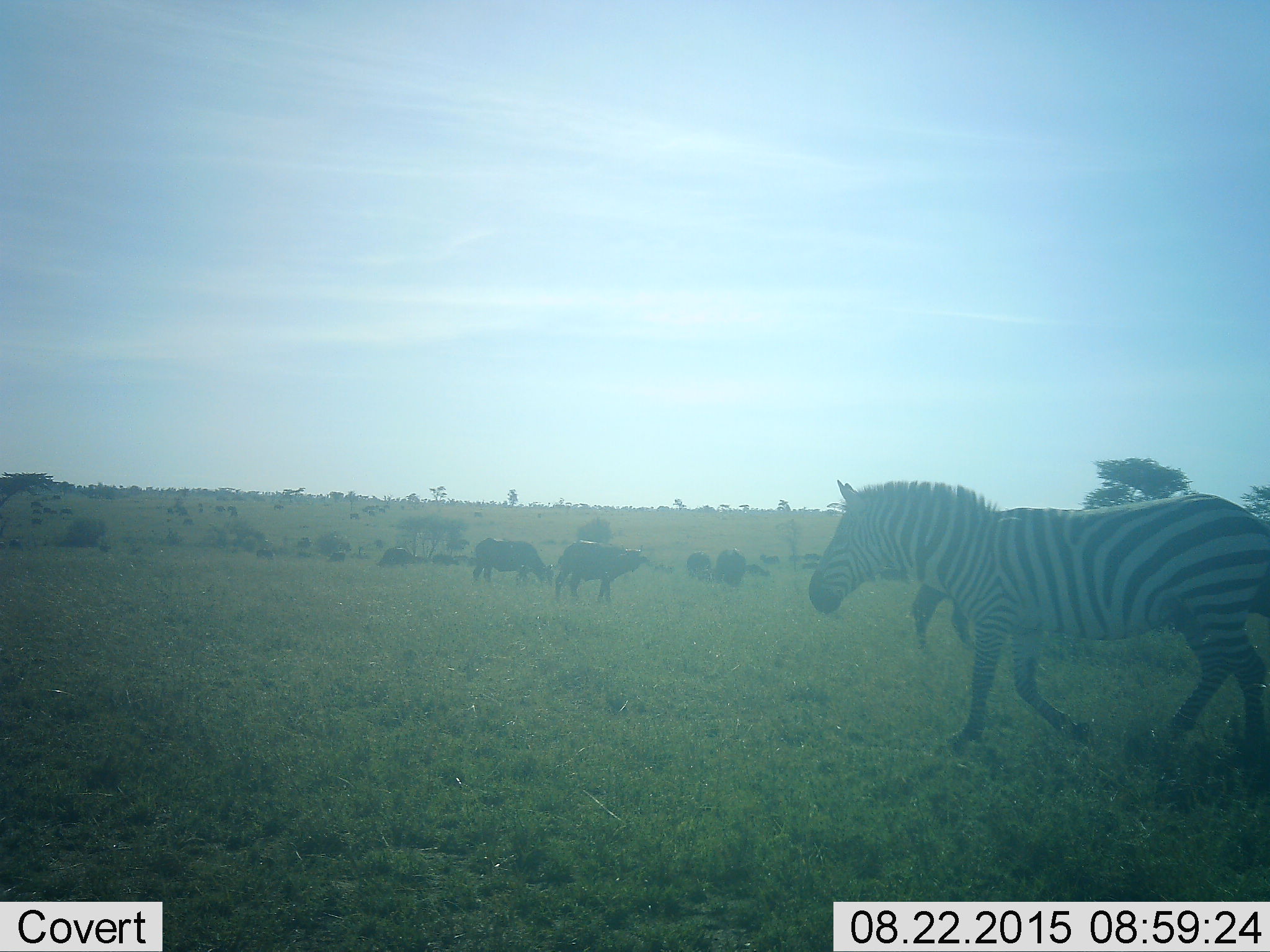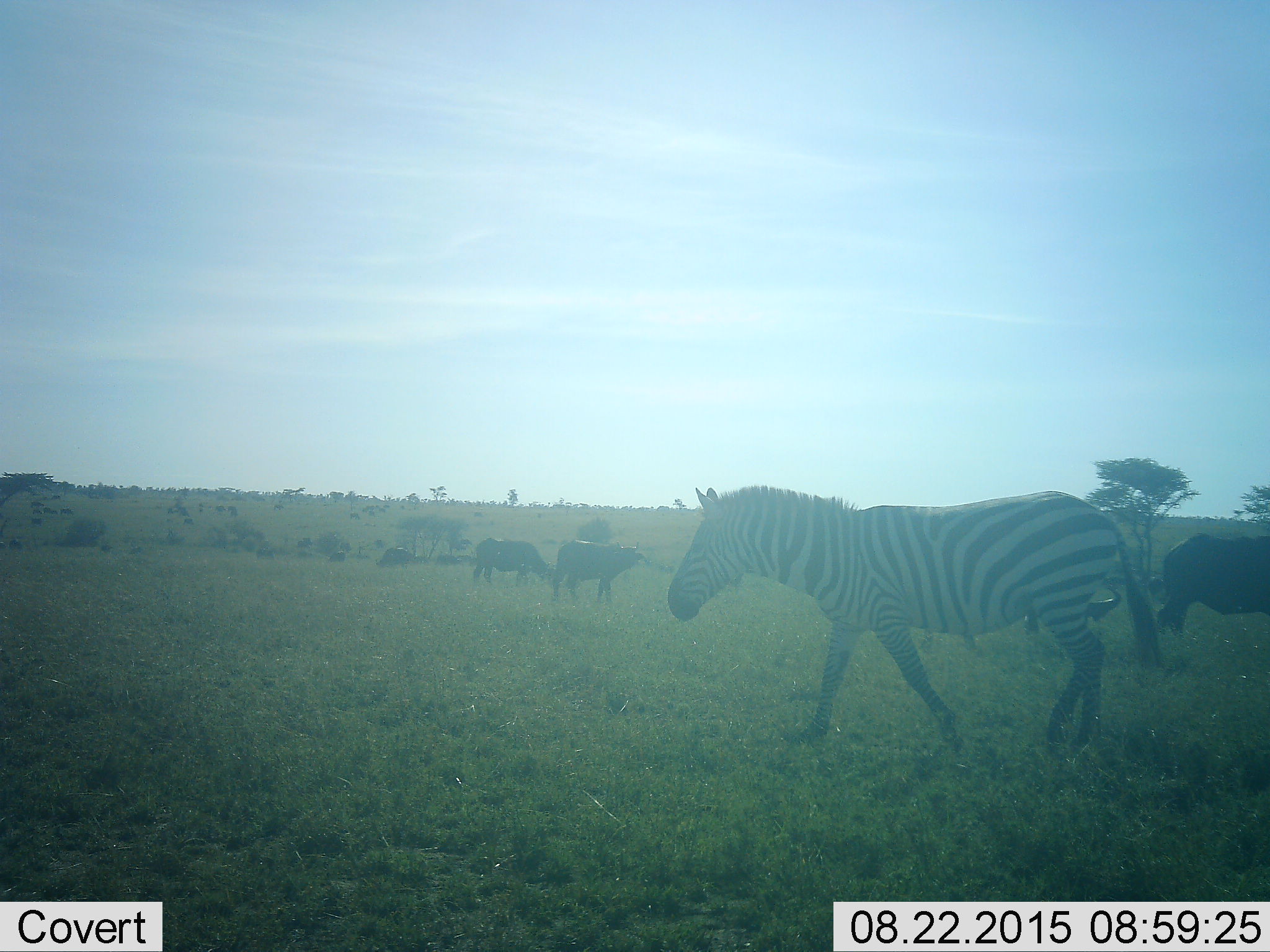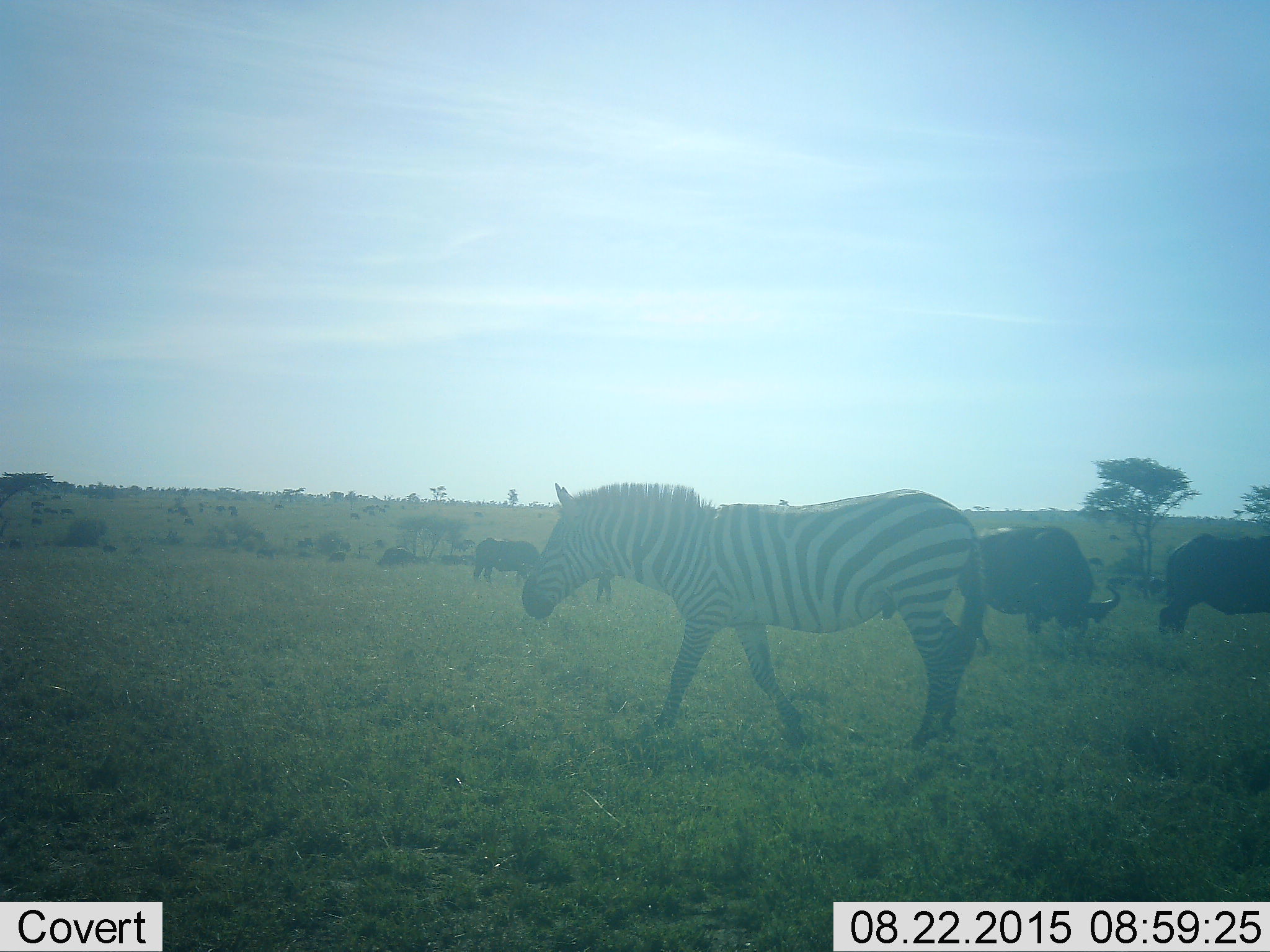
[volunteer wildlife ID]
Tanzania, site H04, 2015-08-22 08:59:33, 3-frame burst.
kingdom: Animalia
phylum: Chordata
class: Mammalia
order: Artiodactyla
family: Bovidae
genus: Syncerus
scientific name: Syncerus caffer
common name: cape buffalo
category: buffalo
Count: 11-50.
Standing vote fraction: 56%.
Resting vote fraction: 11%.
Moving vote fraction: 22%.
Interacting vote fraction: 0%.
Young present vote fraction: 0%.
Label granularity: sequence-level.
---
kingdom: Animalia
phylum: Chordata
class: Mammalia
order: Perissodactyla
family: Equidae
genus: Equus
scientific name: Equus quagga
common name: plains zebra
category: zebra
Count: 1.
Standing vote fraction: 0%.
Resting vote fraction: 0%.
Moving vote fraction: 100%.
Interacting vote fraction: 0%.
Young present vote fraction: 0%.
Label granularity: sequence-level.